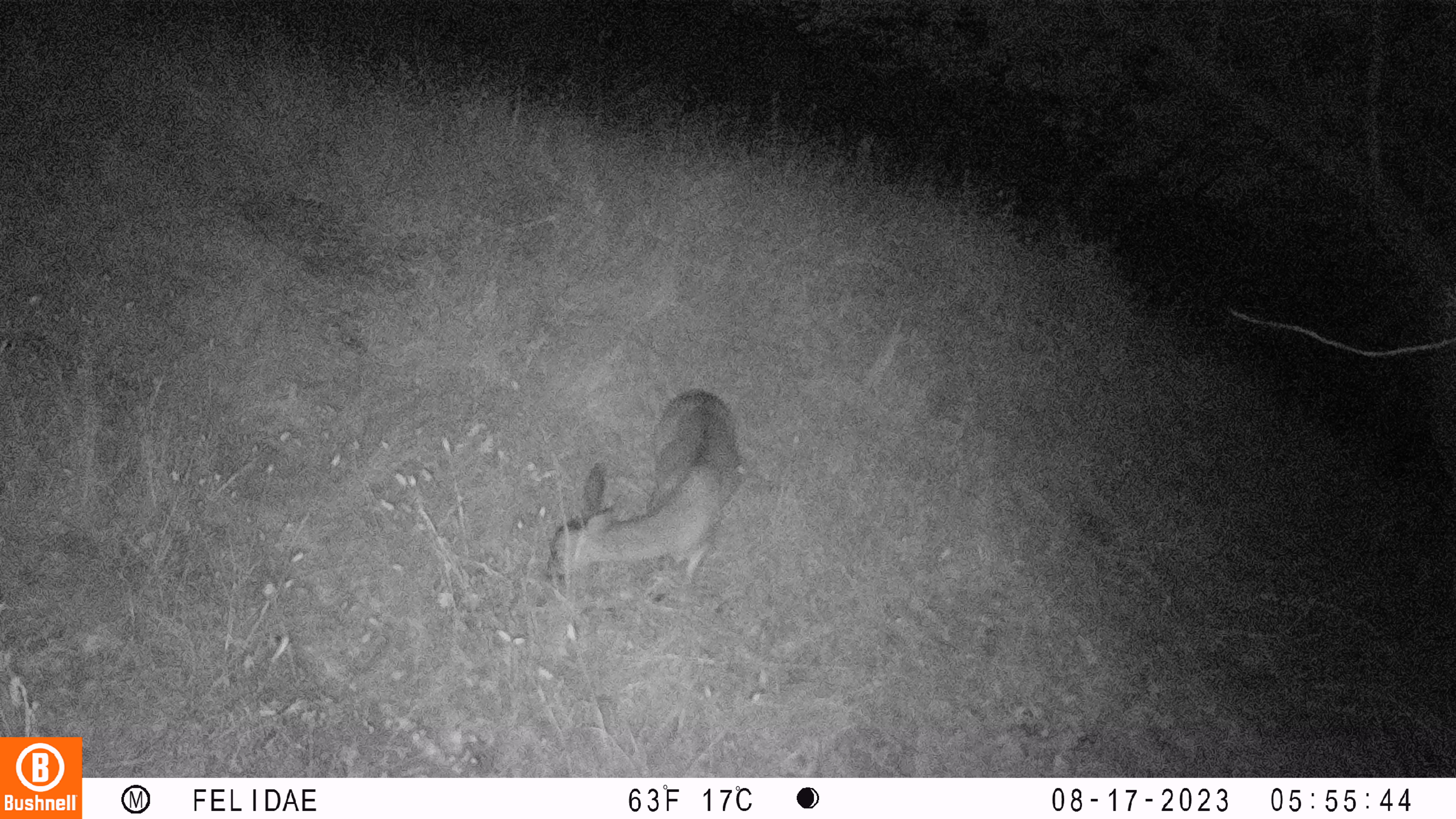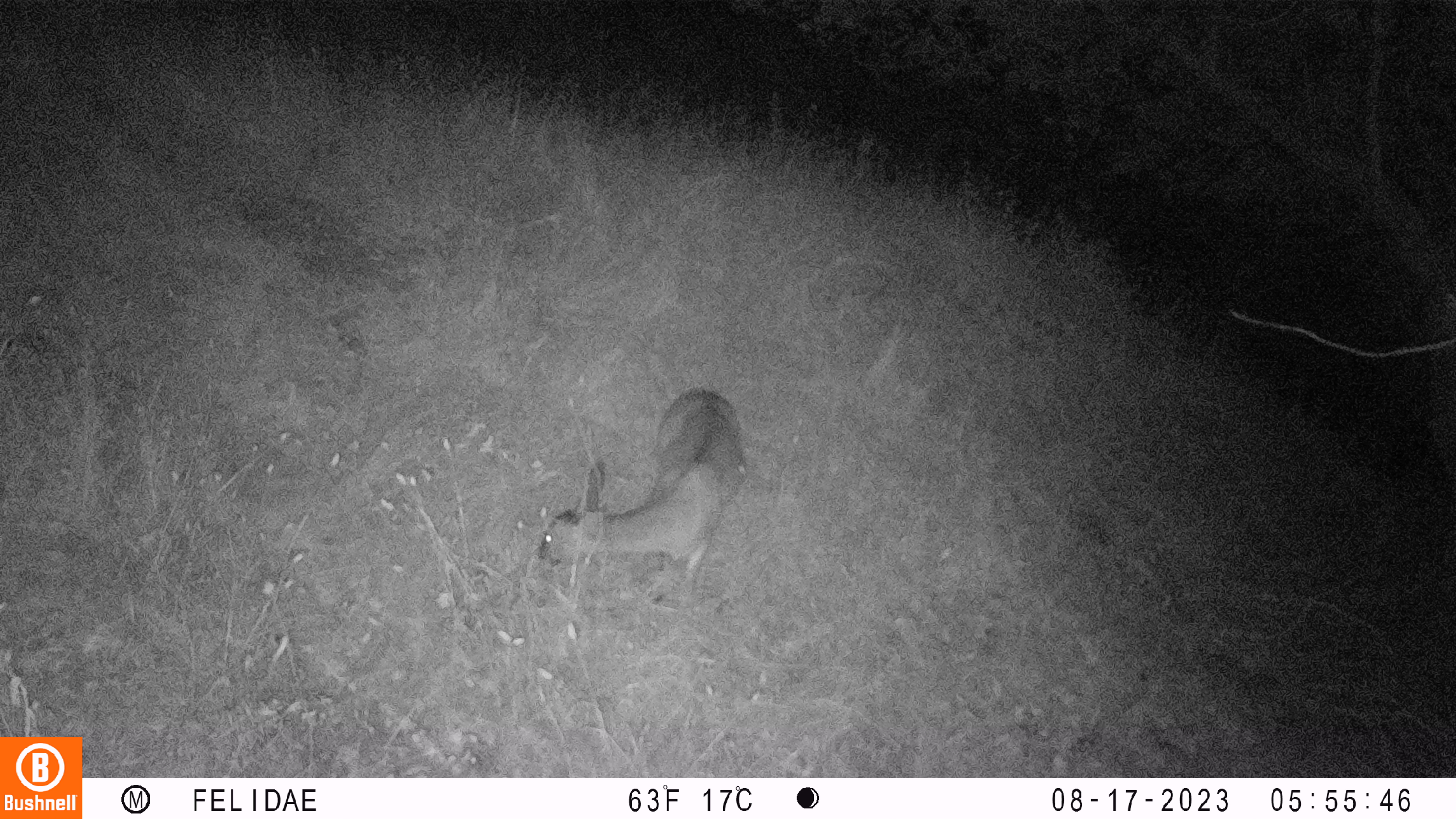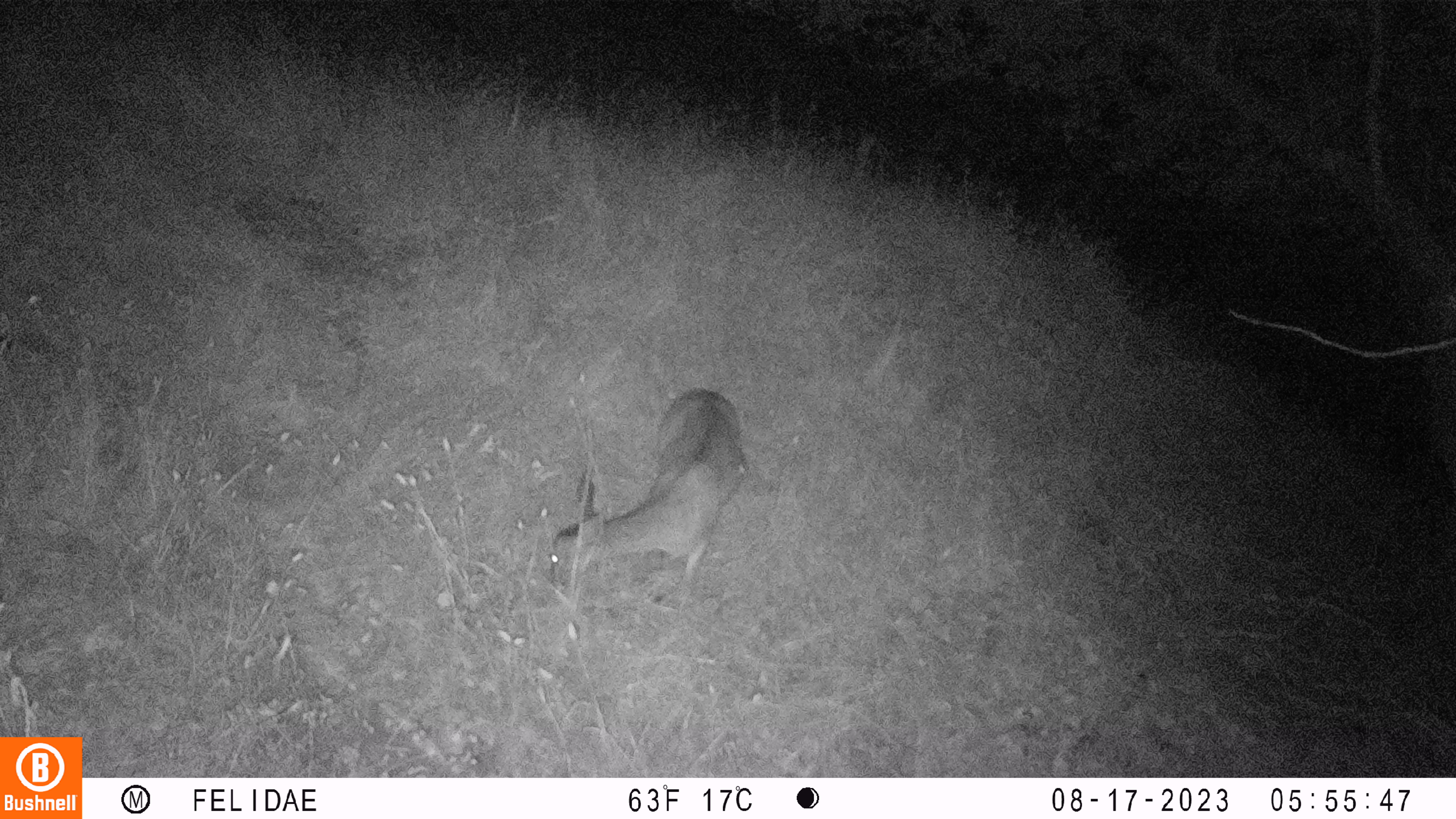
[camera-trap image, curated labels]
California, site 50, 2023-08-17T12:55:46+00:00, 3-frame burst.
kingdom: Animalia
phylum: Chordata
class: Mammalia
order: Artiodactyla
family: Cervidae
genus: Odocoileus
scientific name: Odocoileus hemionus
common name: mule deer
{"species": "mule deer (Odocoileus hemionus)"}